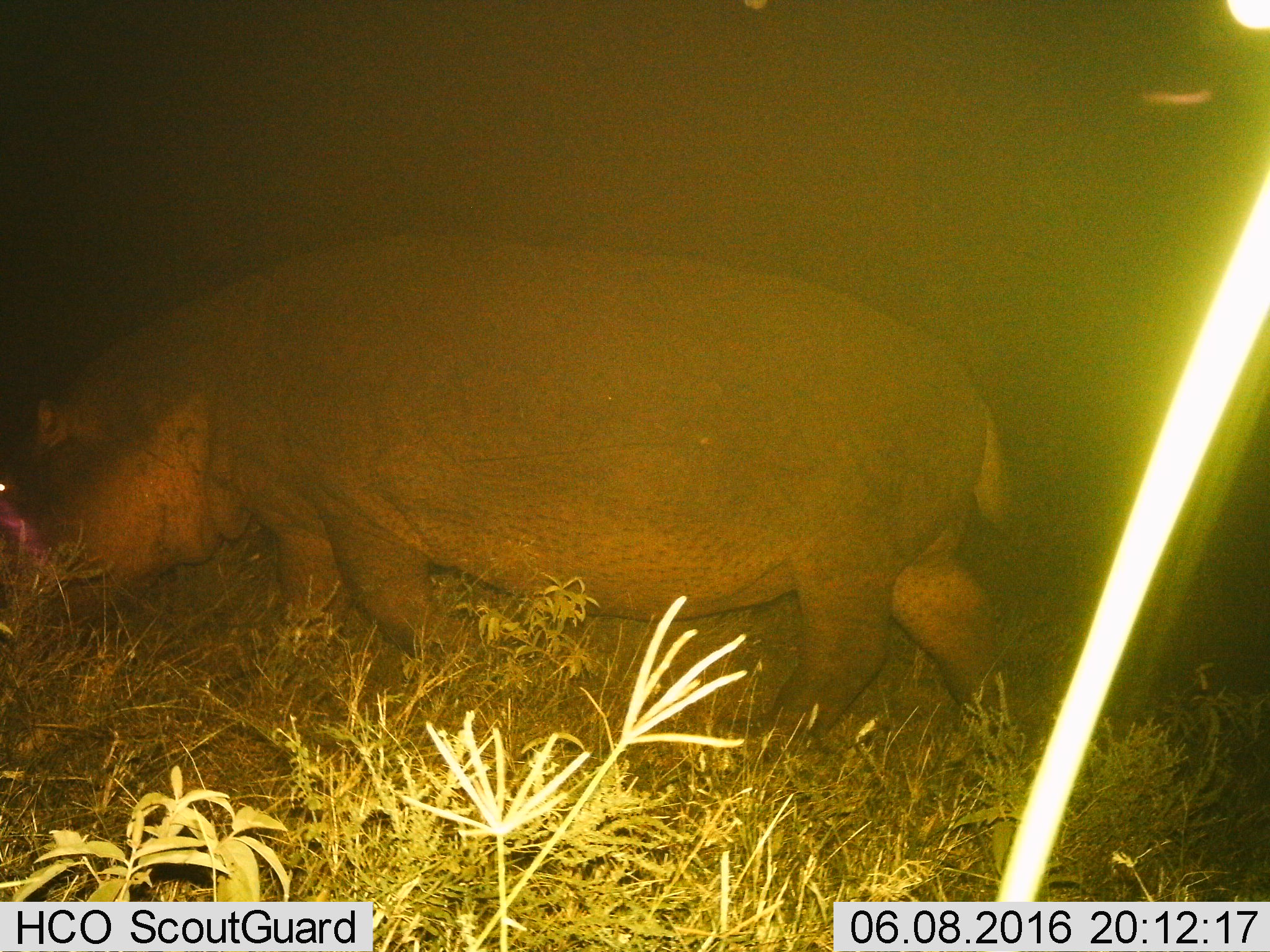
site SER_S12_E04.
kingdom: Animalia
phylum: Chordata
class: Mammalia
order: Artiodactyla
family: Hippopotamidae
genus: Hippopotamus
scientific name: Hippopotamus amphibius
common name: hippopotamus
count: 1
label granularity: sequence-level